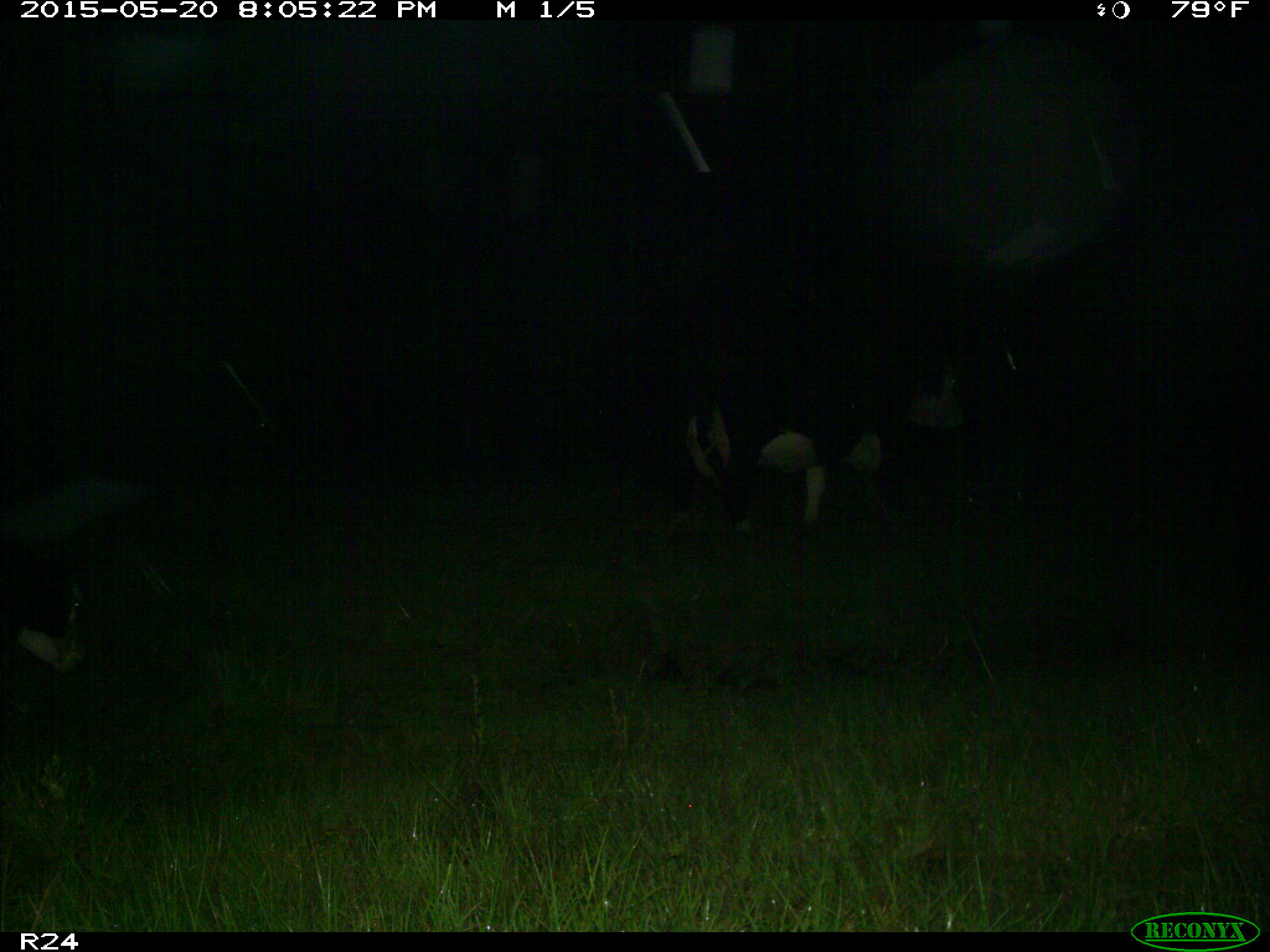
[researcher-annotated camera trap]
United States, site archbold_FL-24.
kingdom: Animalia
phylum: Chordata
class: Mammalia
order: Artiodactyla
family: Bovidae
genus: Bos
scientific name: Bos taurus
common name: domestic cow